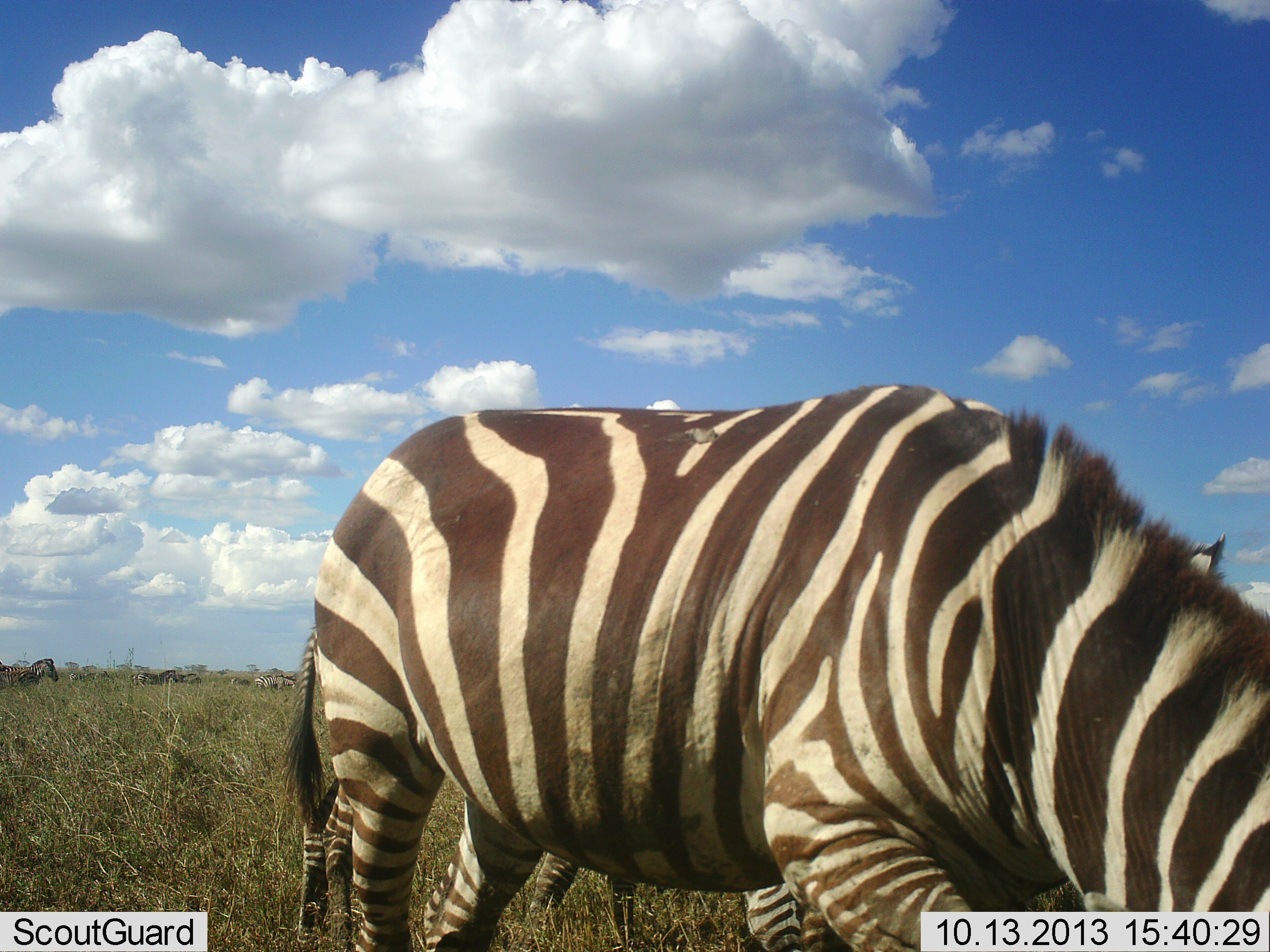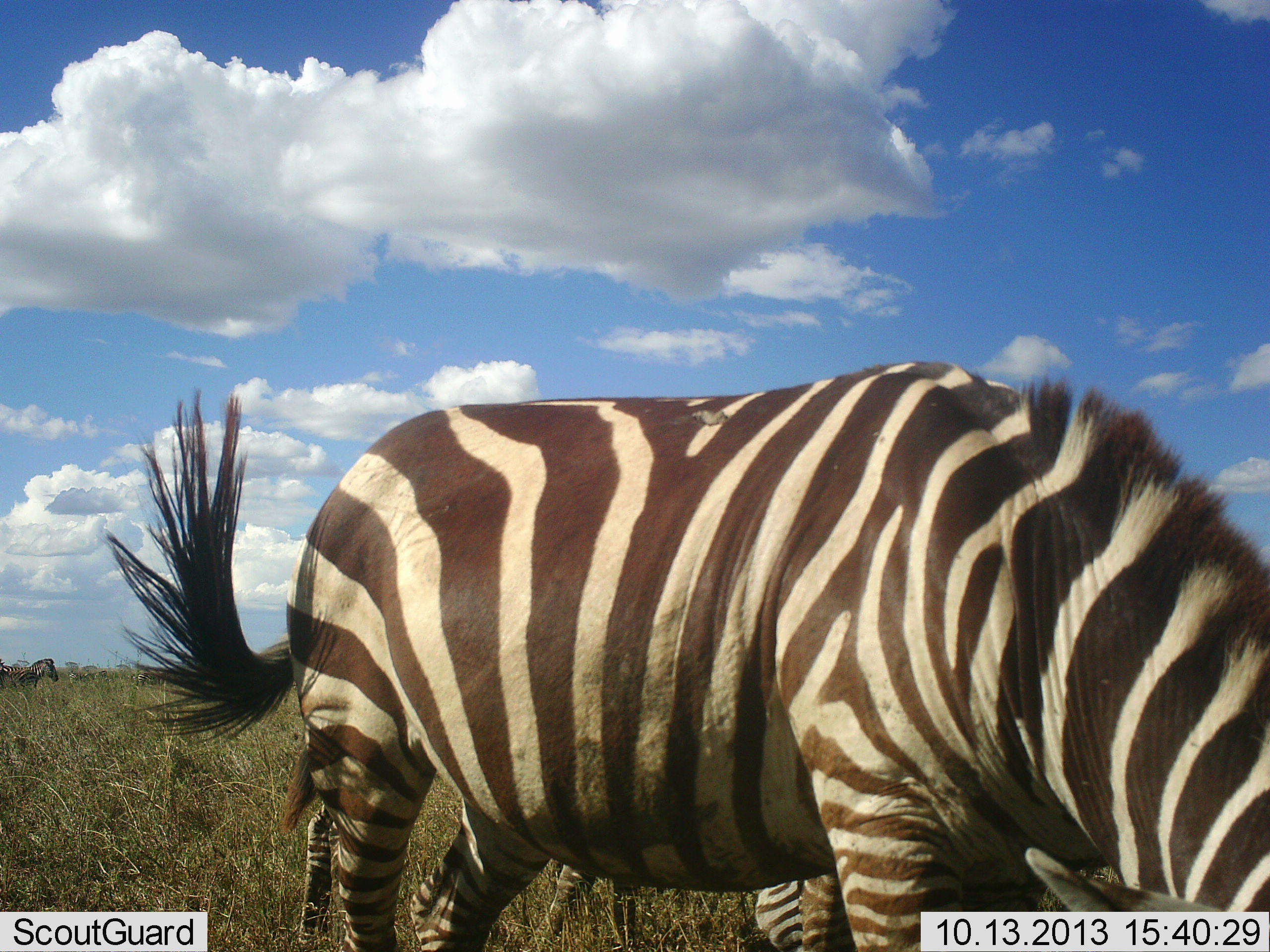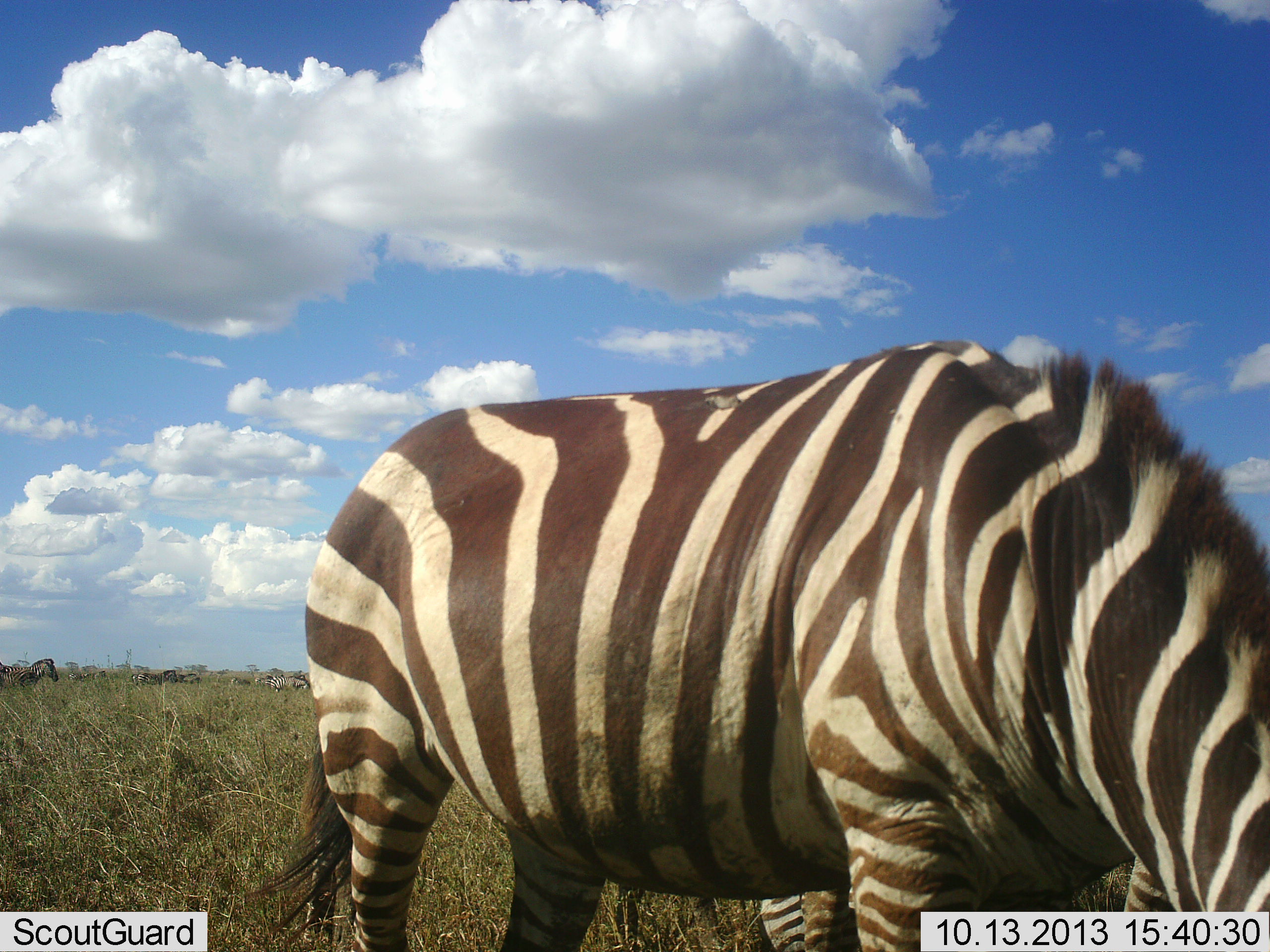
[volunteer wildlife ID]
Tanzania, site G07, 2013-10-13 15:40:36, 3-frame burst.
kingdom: Animalia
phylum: Chordata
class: Mammalia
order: Perissodactyla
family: Equidae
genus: Equus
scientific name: Equus quagga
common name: plains zebra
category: zebra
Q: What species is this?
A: Zebra (plains zebra) (Equus quagga).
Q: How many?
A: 2.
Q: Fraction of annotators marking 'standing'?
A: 55%.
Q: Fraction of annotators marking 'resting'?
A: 0%.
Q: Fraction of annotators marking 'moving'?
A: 9%.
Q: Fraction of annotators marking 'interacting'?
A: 0%.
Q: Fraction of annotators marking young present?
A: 9%.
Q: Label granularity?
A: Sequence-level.